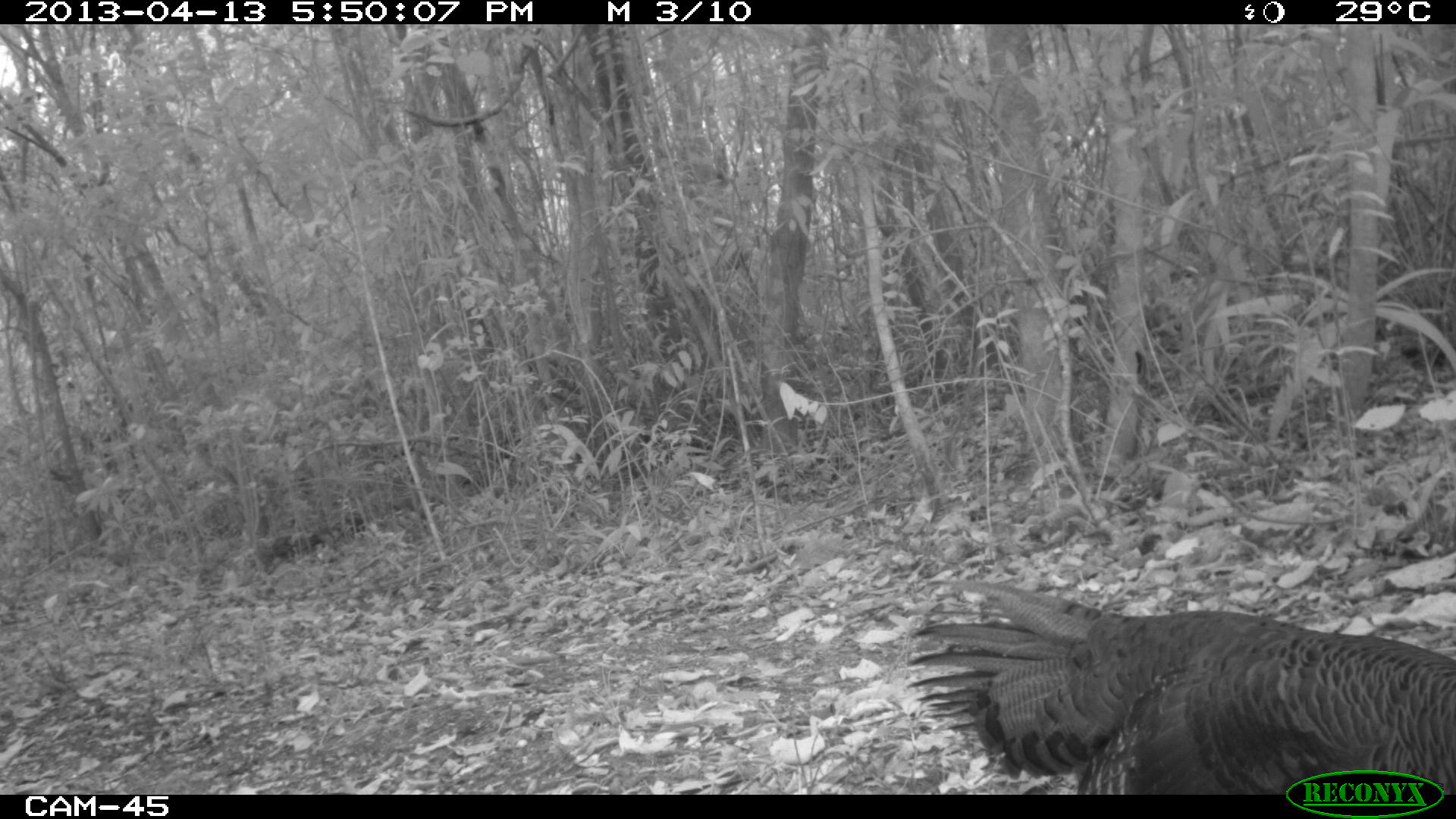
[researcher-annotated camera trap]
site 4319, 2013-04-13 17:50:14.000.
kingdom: Animalia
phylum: Chordata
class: Aves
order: Galliformes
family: Phasianidae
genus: Meleagris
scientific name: Meleagris ocellata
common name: ocellated turkey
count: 3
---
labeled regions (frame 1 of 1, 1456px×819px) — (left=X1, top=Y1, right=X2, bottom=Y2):
meleagris ocellata: (left=900, top=576, right=1456, bottom=792)